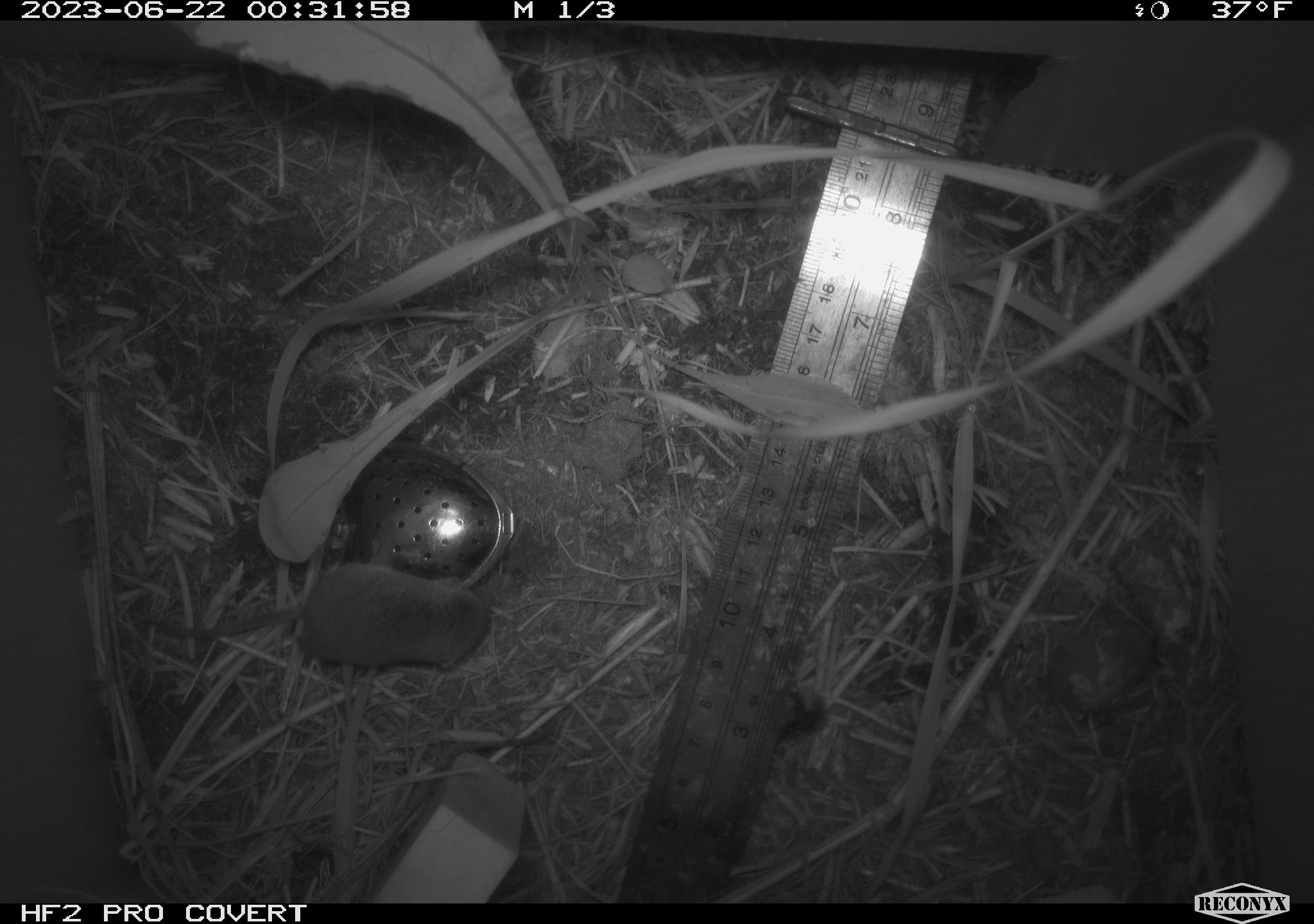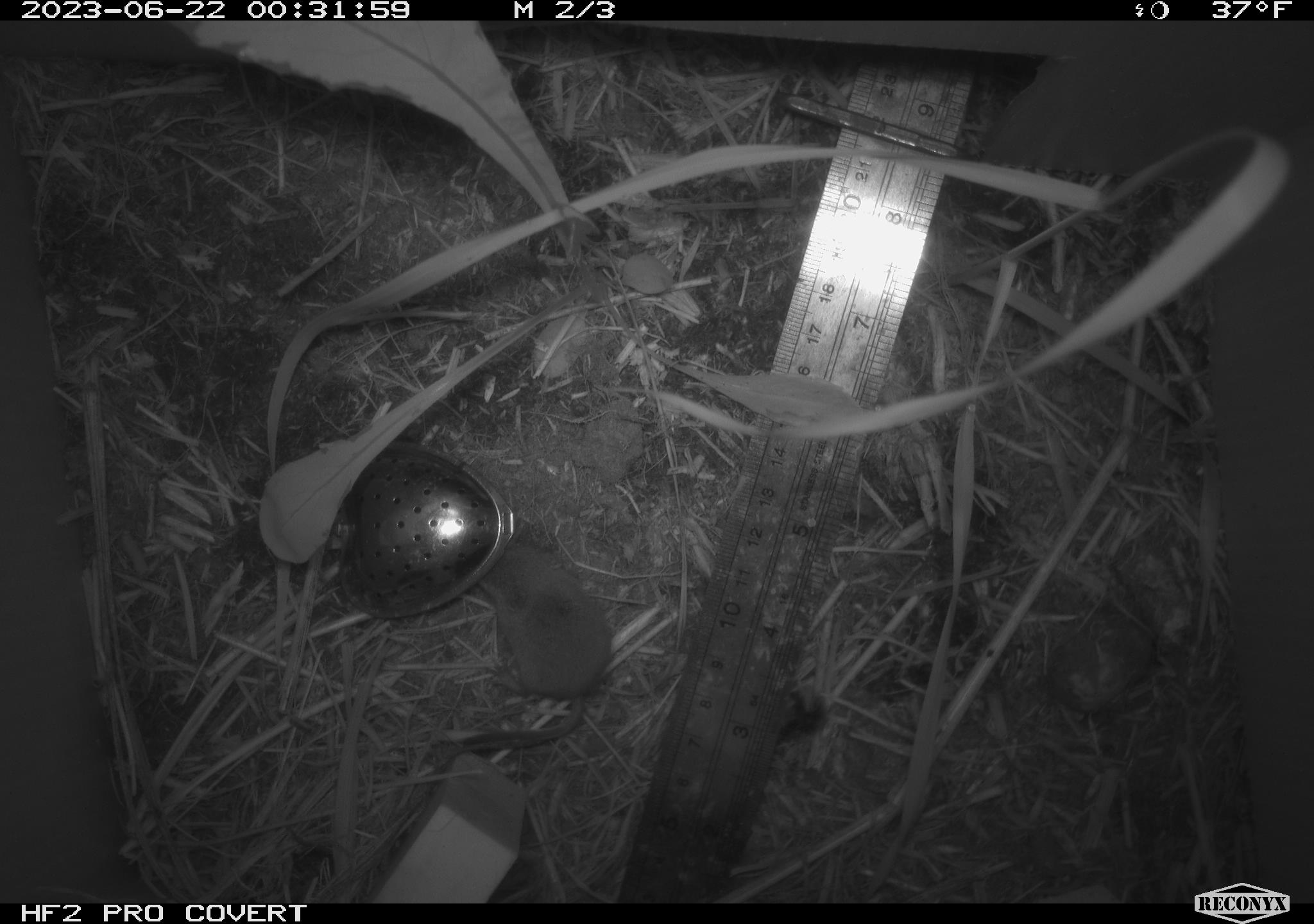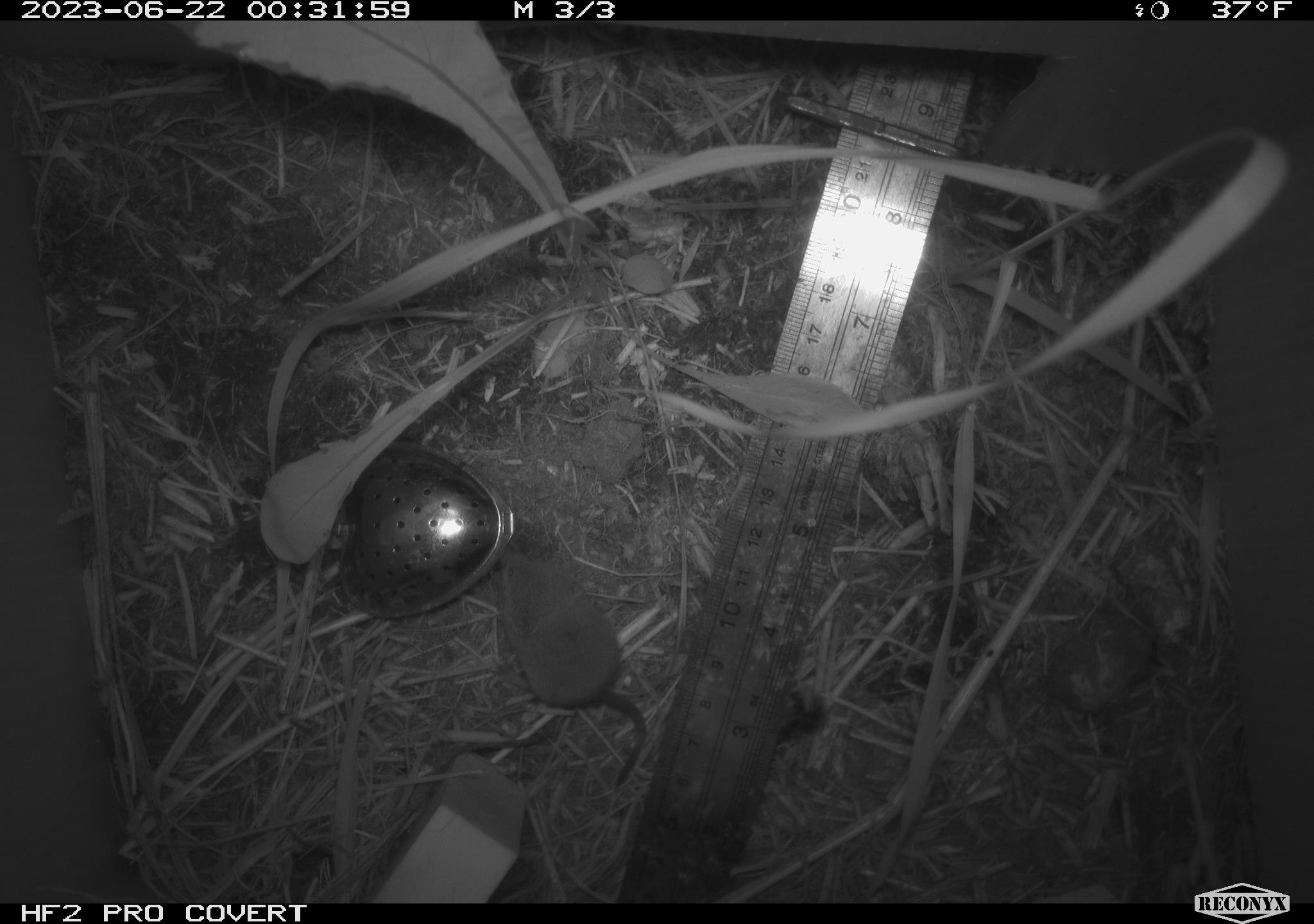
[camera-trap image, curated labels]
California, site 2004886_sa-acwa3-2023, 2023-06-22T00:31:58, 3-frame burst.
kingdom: Animalia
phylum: Chordata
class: Mammalia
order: Eulipotyphla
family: Soricidae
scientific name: Soricidae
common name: shrews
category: soricidae family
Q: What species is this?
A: Soricidae family (shrews) (Soricidae).